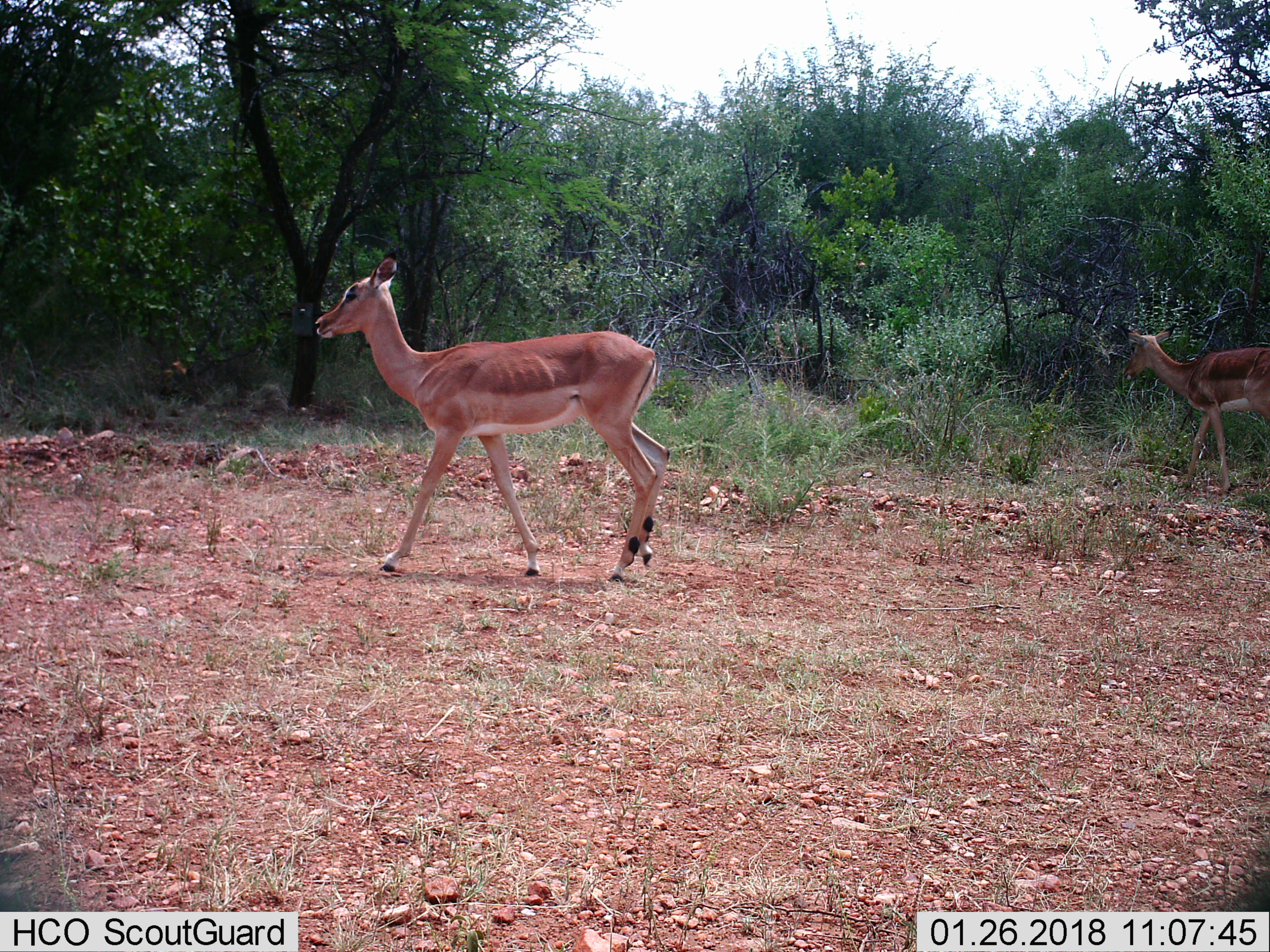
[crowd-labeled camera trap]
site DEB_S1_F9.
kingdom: Animalia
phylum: Chordata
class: Mammalia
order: Artiodactyla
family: Bovidae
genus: Aepyceros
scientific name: Aepyceros melampus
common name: impala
Impala (Aepyceros melampus), count 2. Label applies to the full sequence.